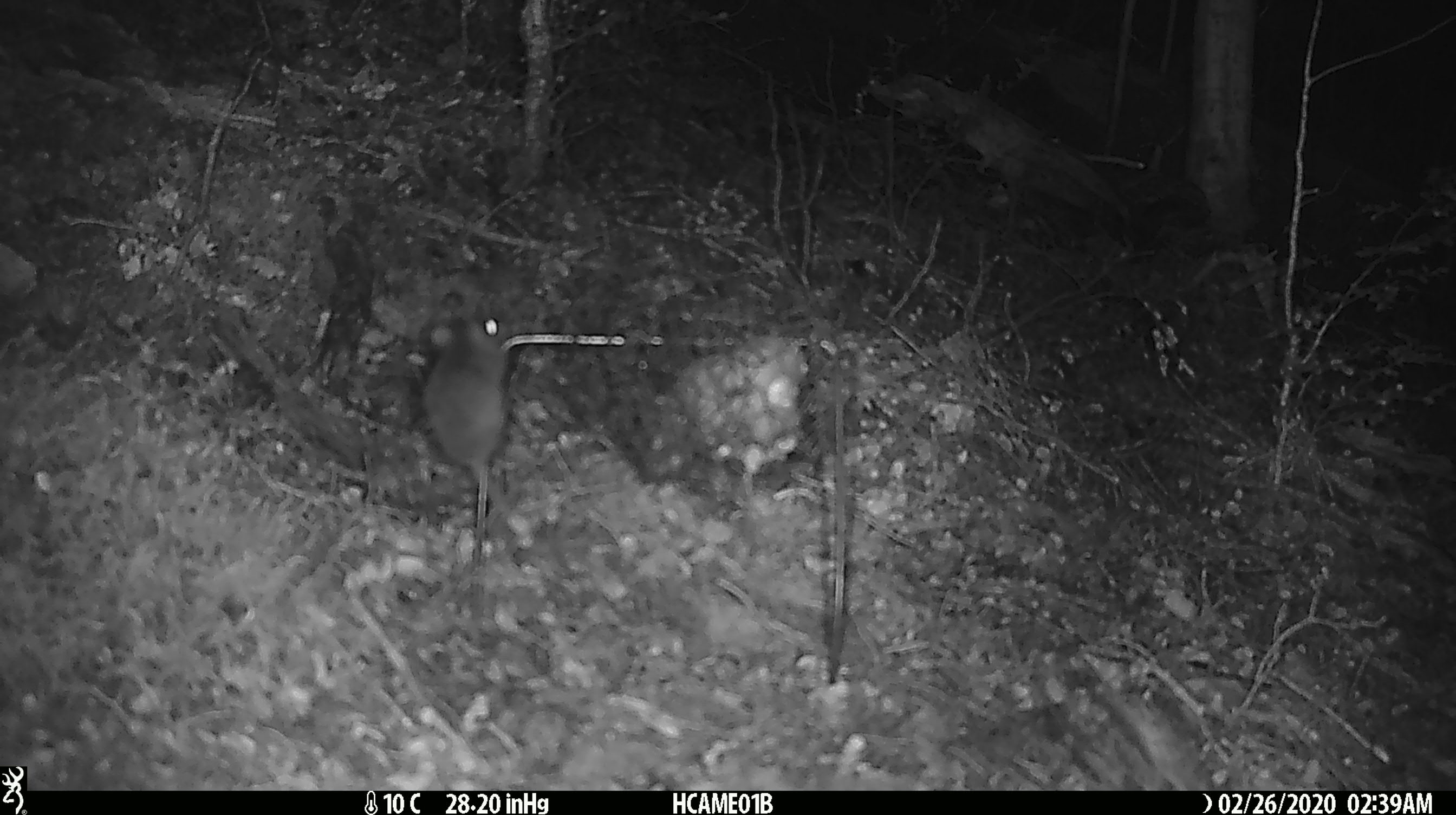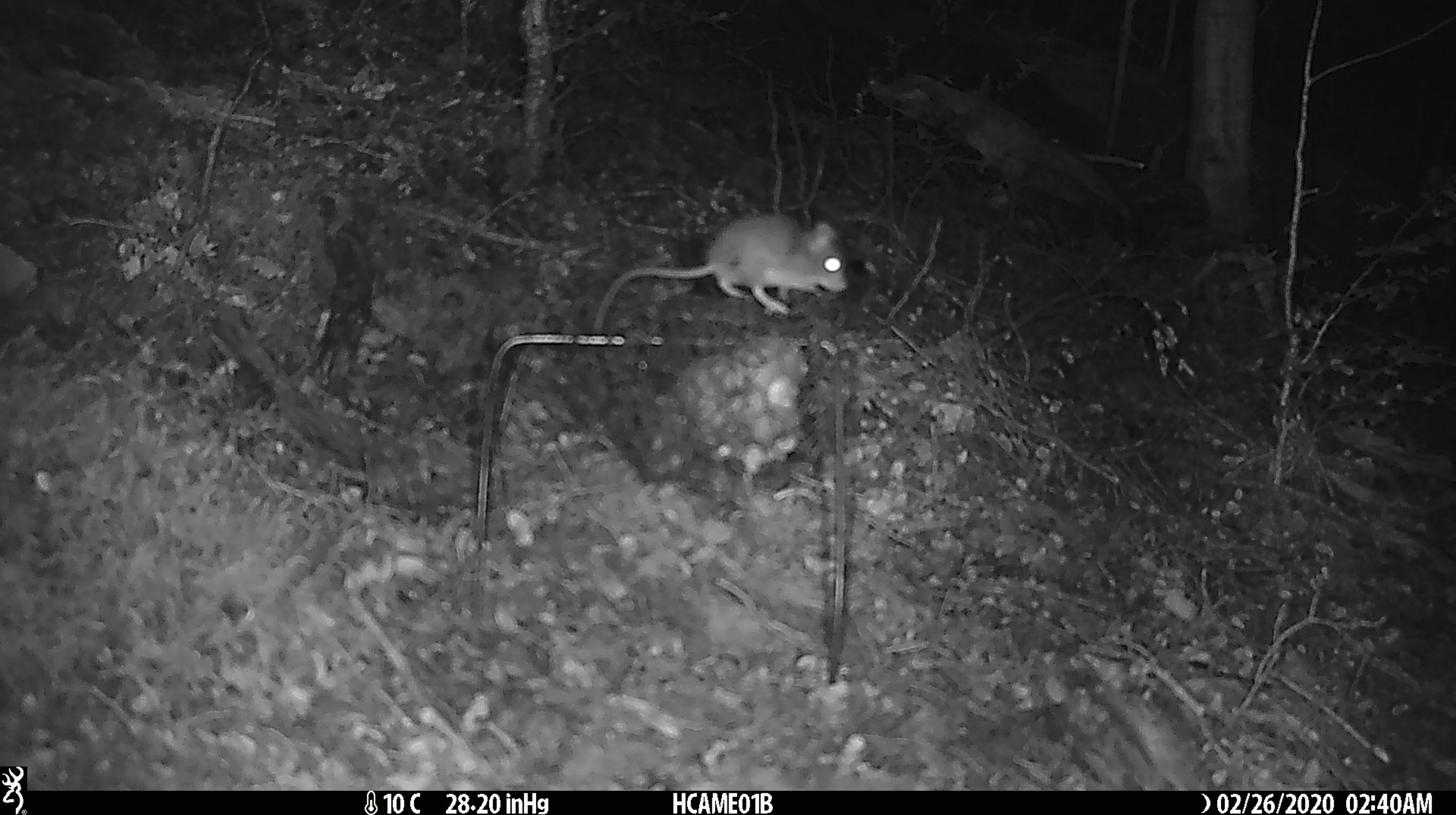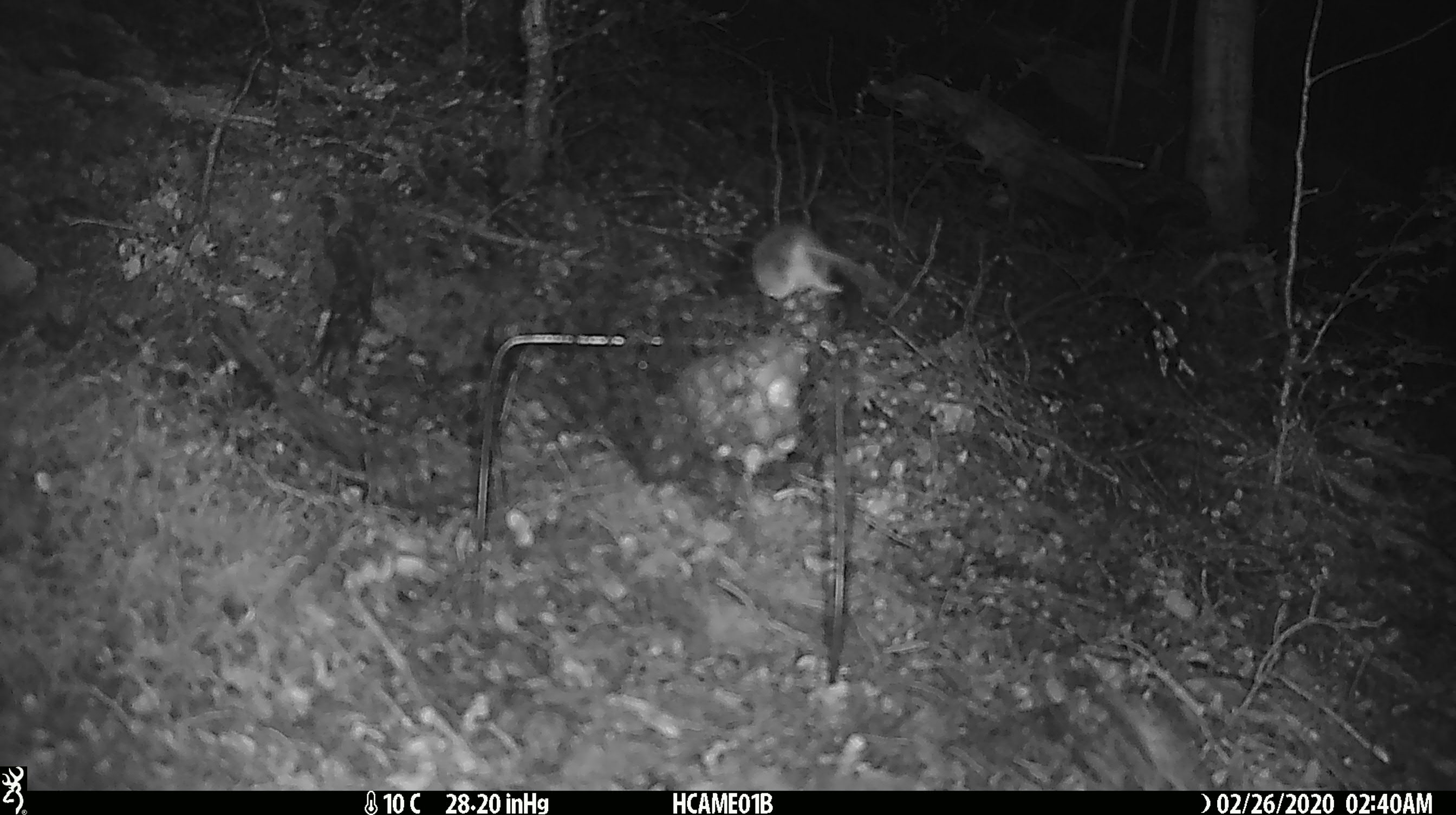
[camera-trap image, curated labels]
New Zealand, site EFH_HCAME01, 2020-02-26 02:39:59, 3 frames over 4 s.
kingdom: Animalia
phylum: Chordata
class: Mammalia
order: Rodentia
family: Muridae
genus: Mus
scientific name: Mus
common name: mouse